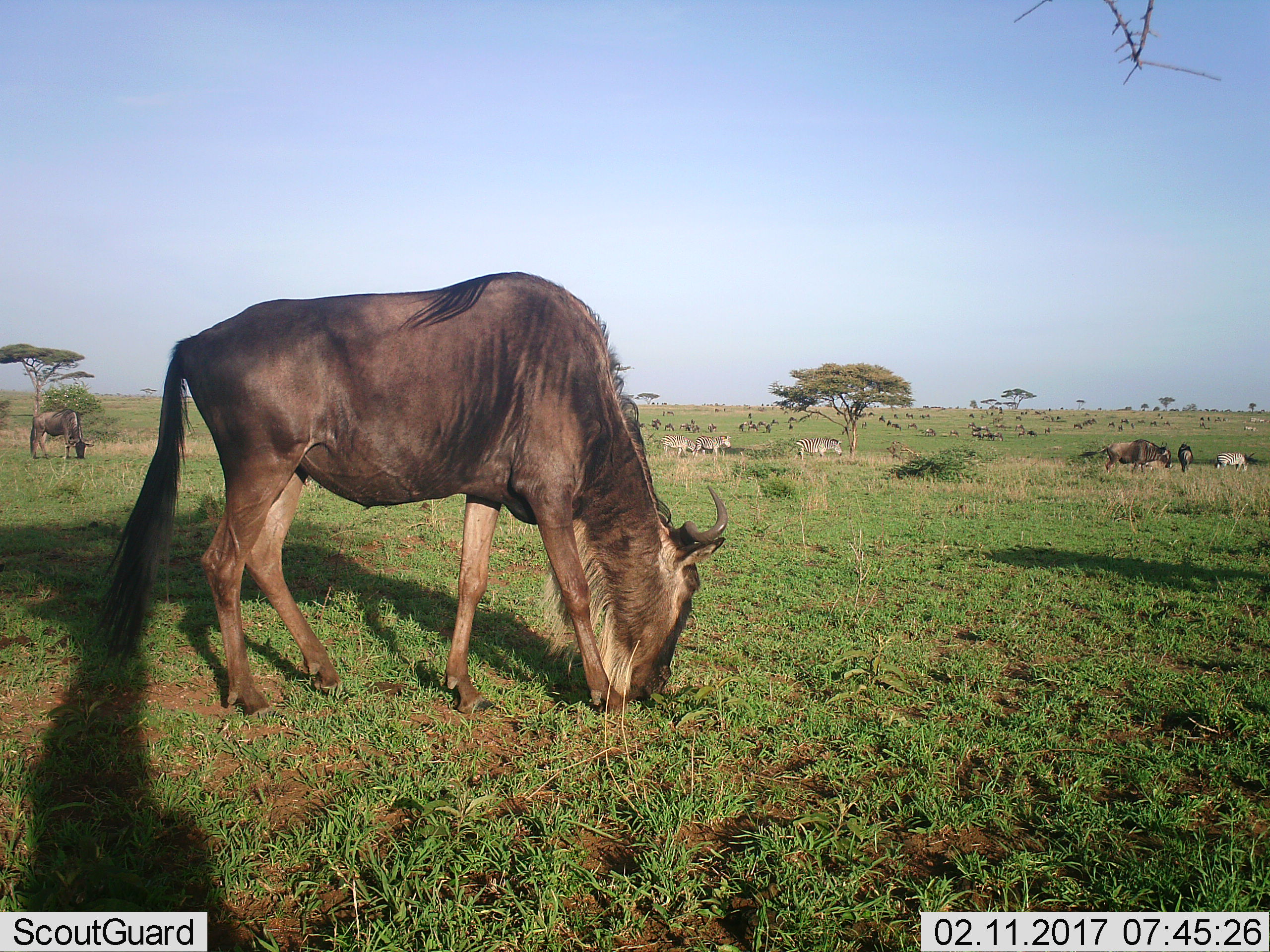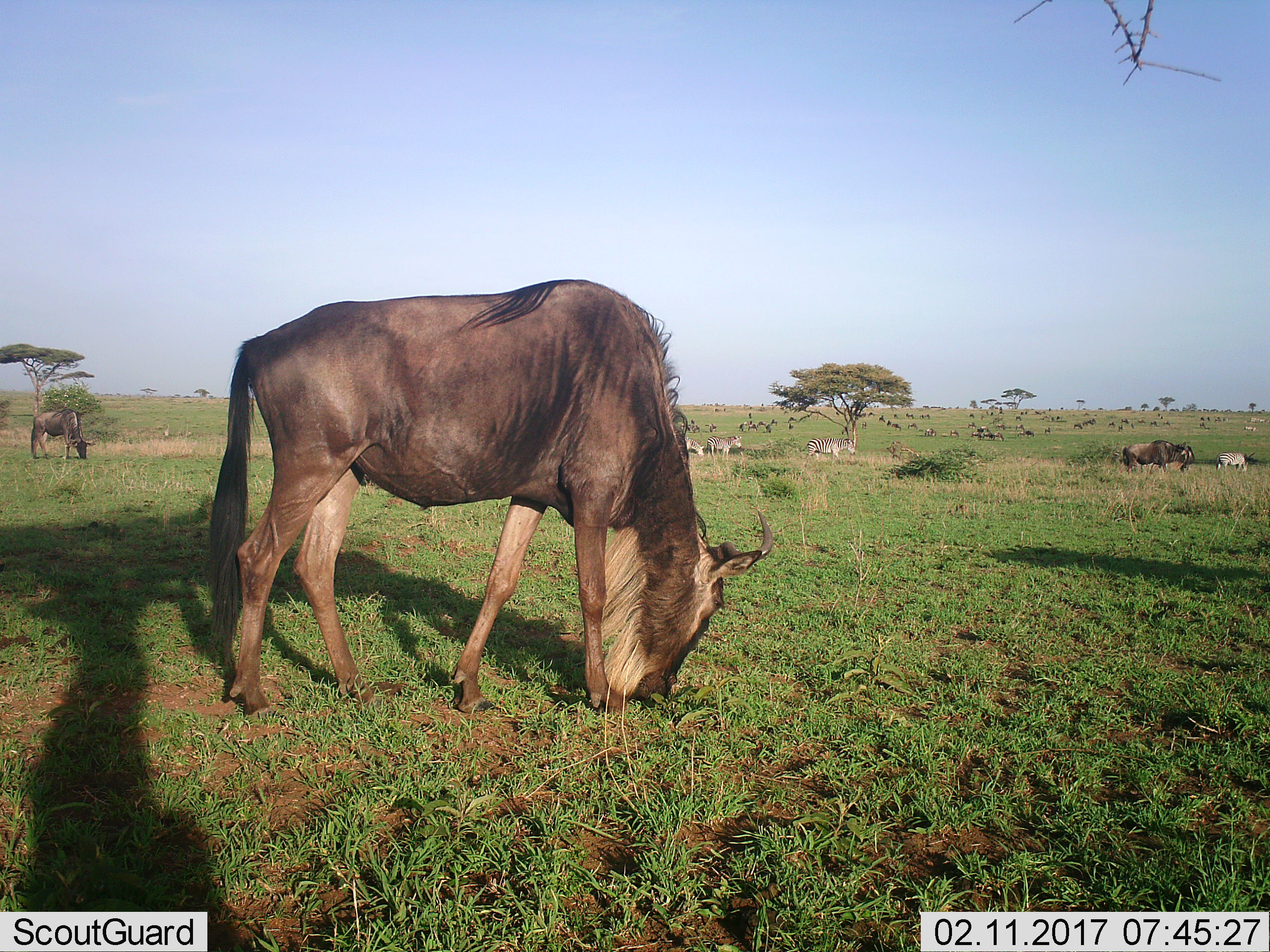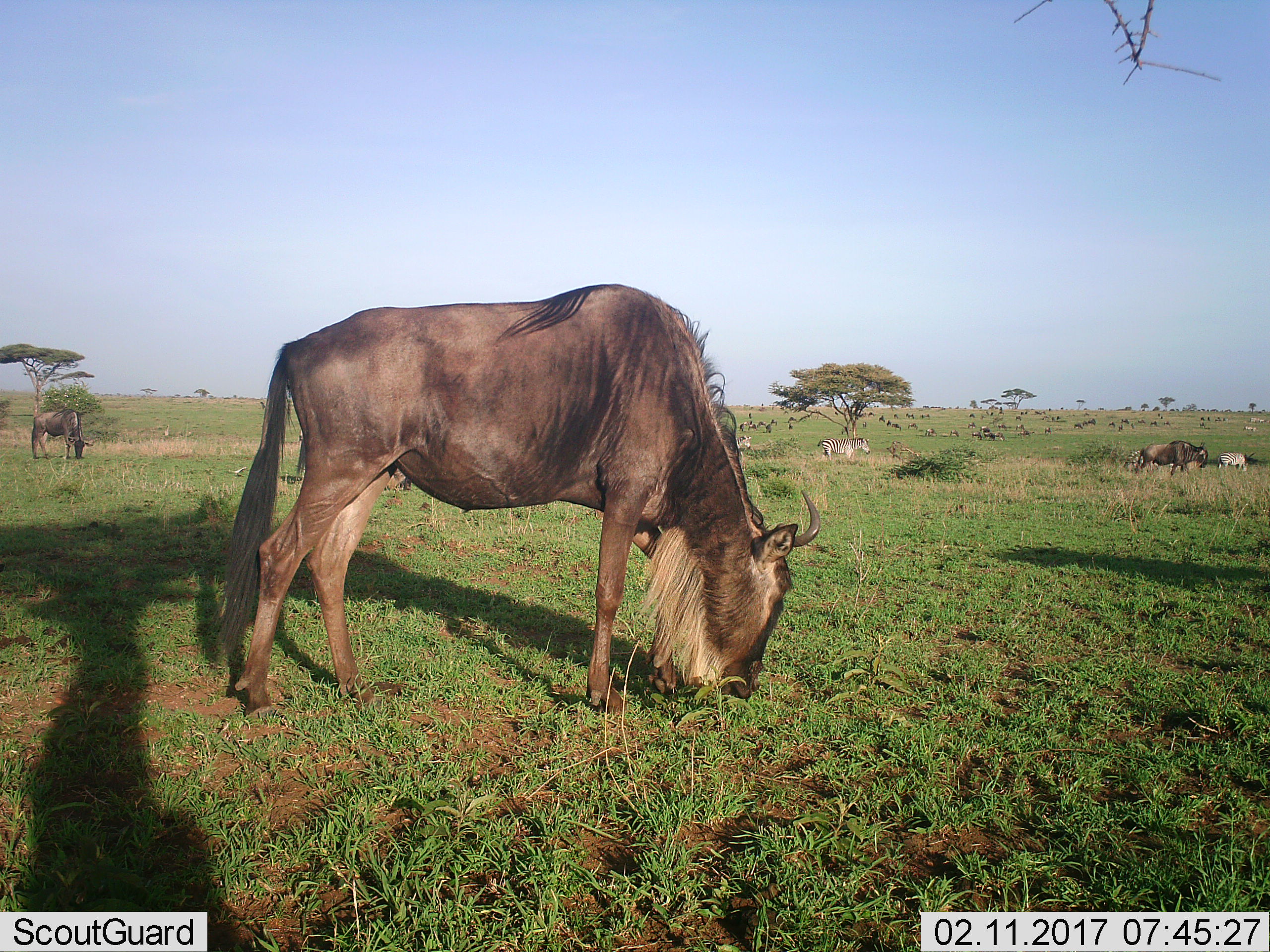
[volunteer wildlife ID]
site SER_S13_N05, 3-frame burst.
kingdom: Animalia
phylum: Chordata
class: Mammalia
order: Artiodactyla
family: Bovidae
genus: Connochaetes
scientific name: Connochaetes taurinus taurinus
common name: blue wildebeest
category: wildebeestblue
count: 4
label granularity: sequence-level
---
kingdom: Animalia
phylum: Chordata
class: Mammalia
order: Perissodactyla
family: Equidae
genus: Equus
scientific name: Equus quagga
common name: plains zebra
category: zebraplains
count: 5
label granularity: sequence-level